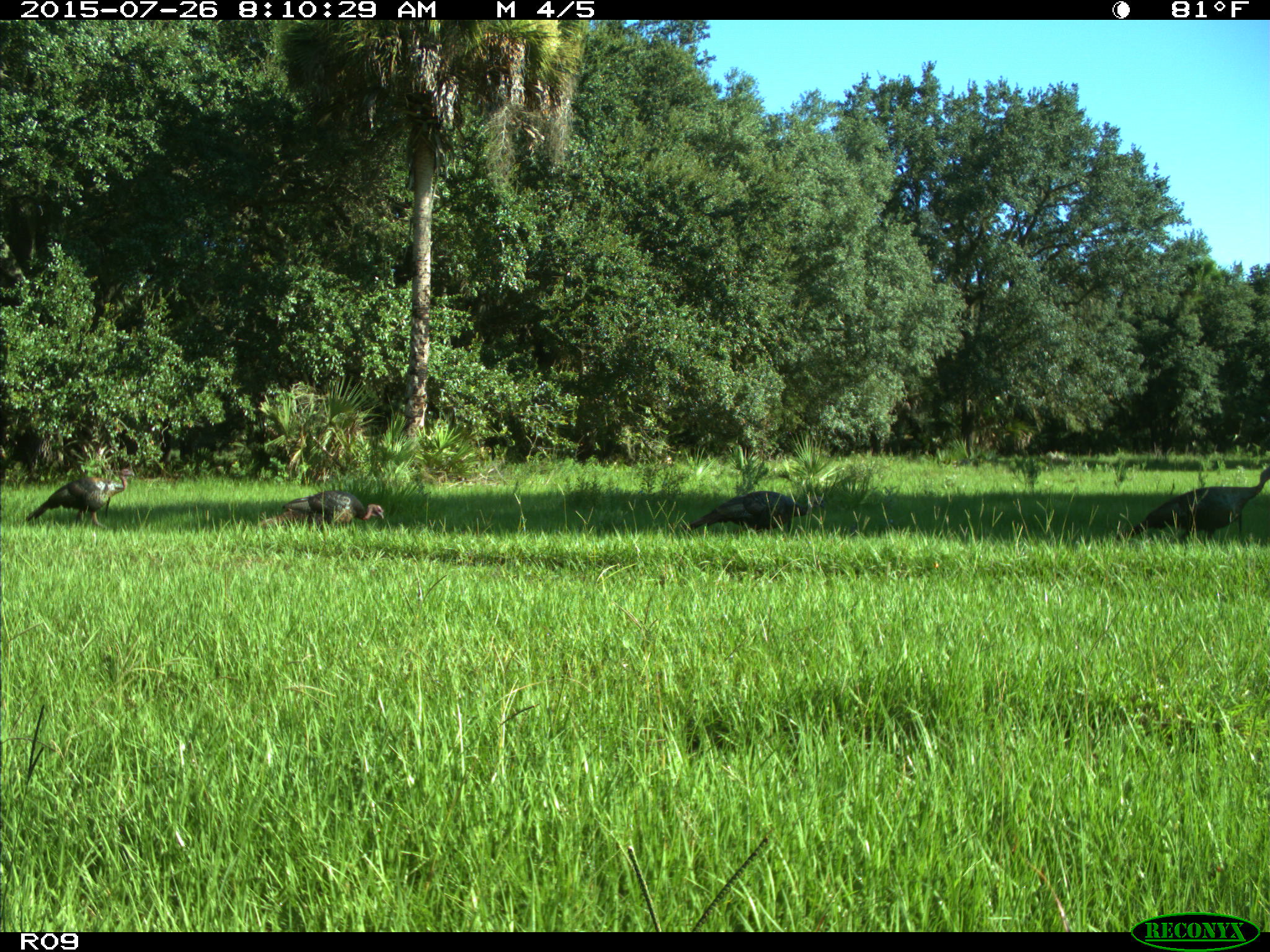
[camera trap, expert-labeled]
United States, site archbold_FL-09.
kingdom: Animalia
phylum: Chordata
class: Aves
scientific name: Aves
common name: birds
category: unidentified bird